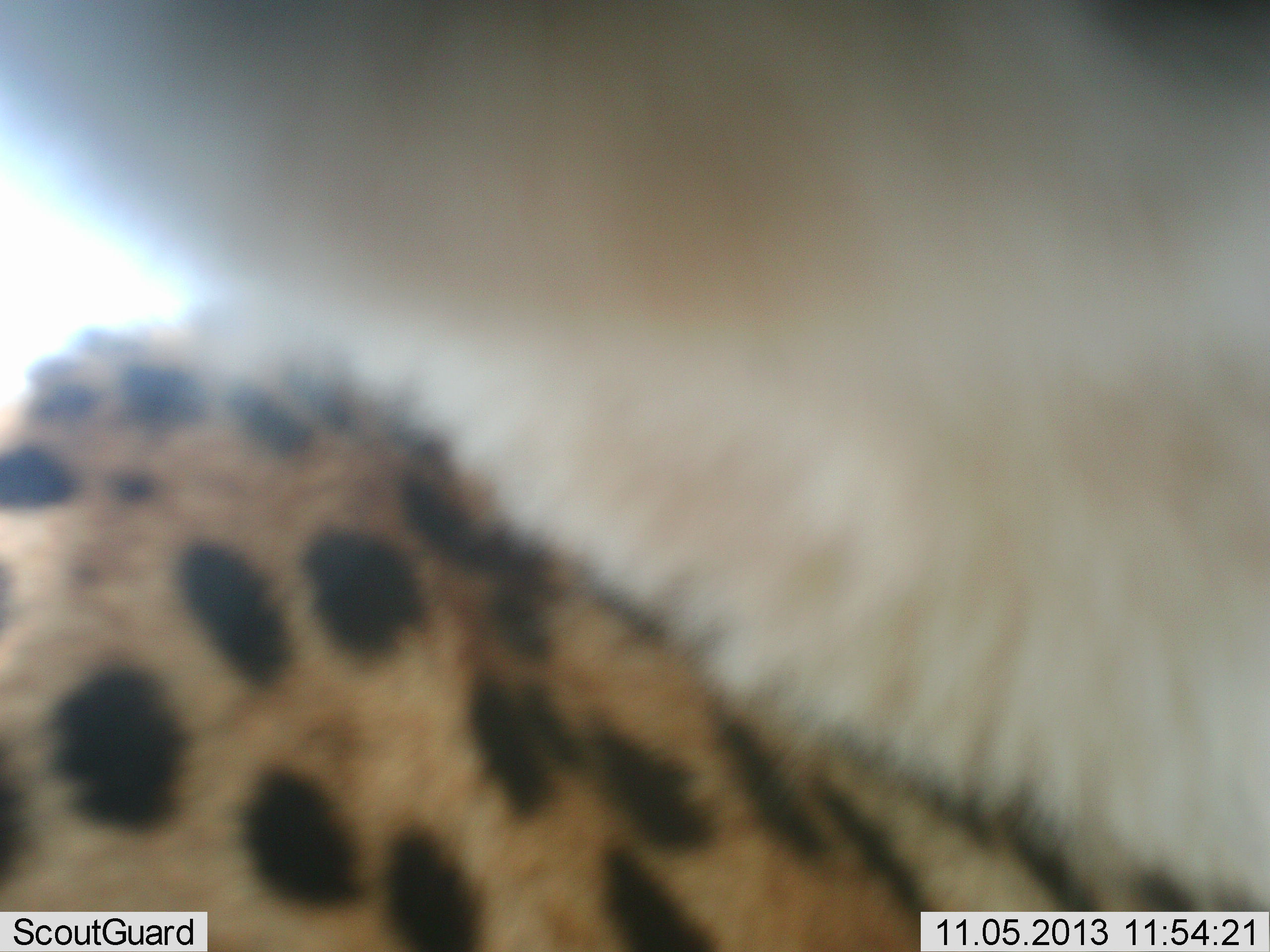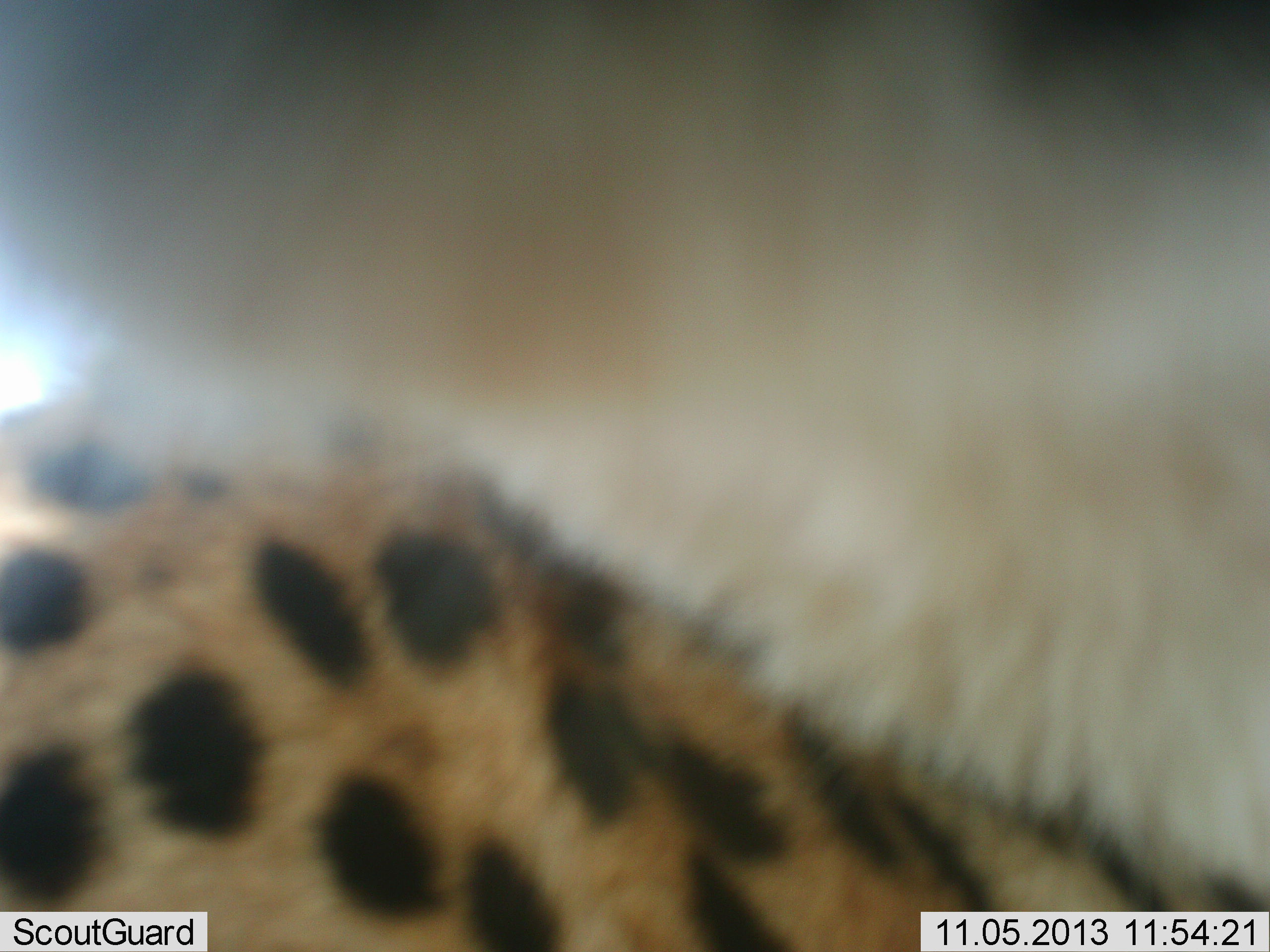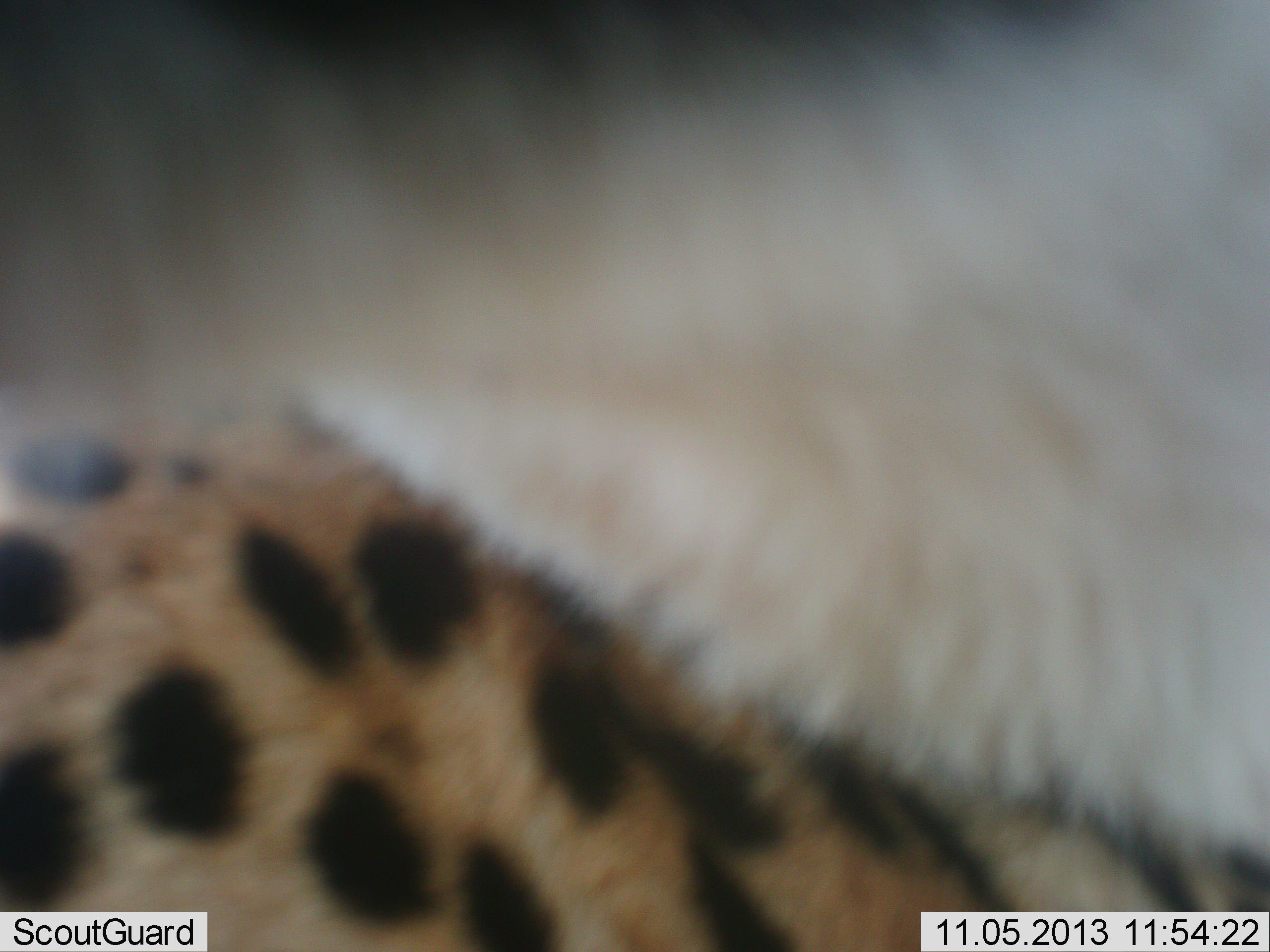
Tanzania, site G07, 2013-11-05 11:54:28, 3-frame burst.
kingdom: Animalia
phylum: Chordata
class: Mammalia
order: Carnivora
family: Felidae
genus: Acinonyx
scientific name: Acinonyx jubatus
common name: cheetah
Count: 1.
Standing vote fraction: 42%.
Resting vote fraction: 16%.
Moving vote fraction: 11%.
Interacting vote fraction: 37%.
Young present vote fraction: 0%.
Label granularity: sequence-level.